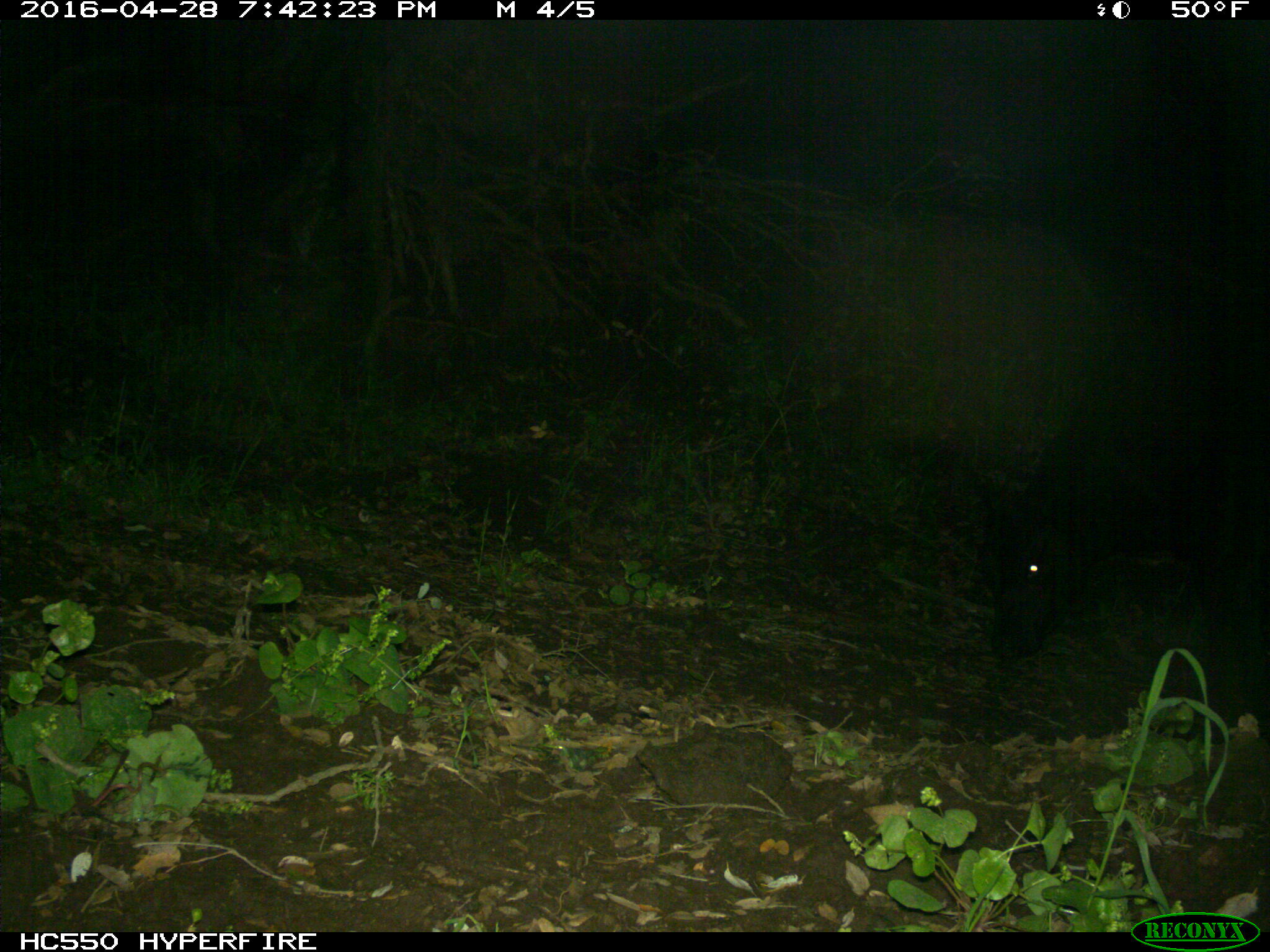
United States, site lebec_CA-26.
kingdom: Animalia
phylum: Chordata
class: Mammalia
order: Artiodactyla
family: Bovidae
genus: Bos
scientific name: Bos taurus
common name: domestic cow